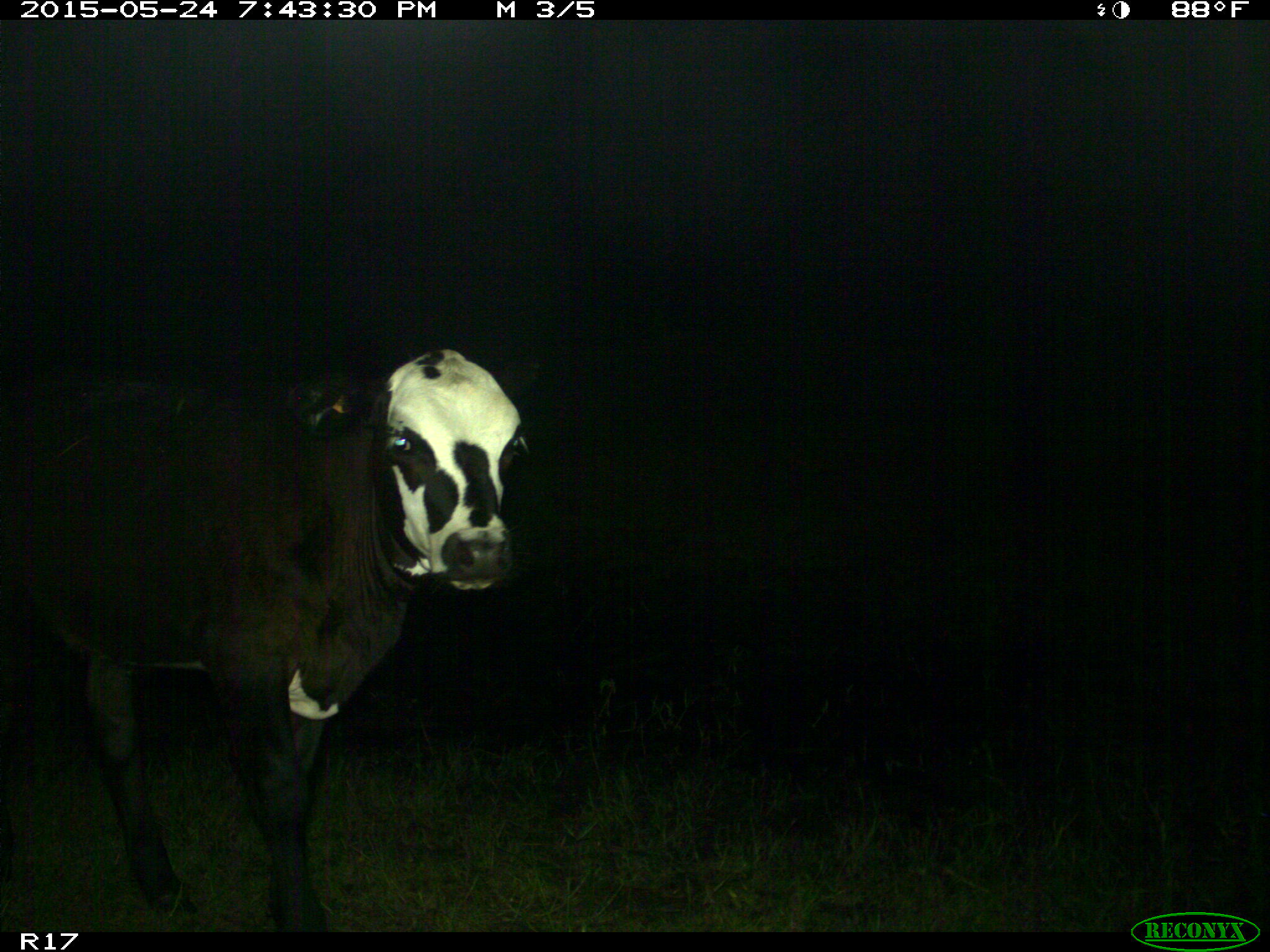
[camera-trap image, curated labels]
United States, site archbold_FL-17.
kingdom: Animalia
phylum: Chordata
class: Mammalia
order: Artiodactyla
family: Bovidae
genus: Bos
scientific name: Bos taurus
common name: domestic cow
Bos taurus (domestic cow).